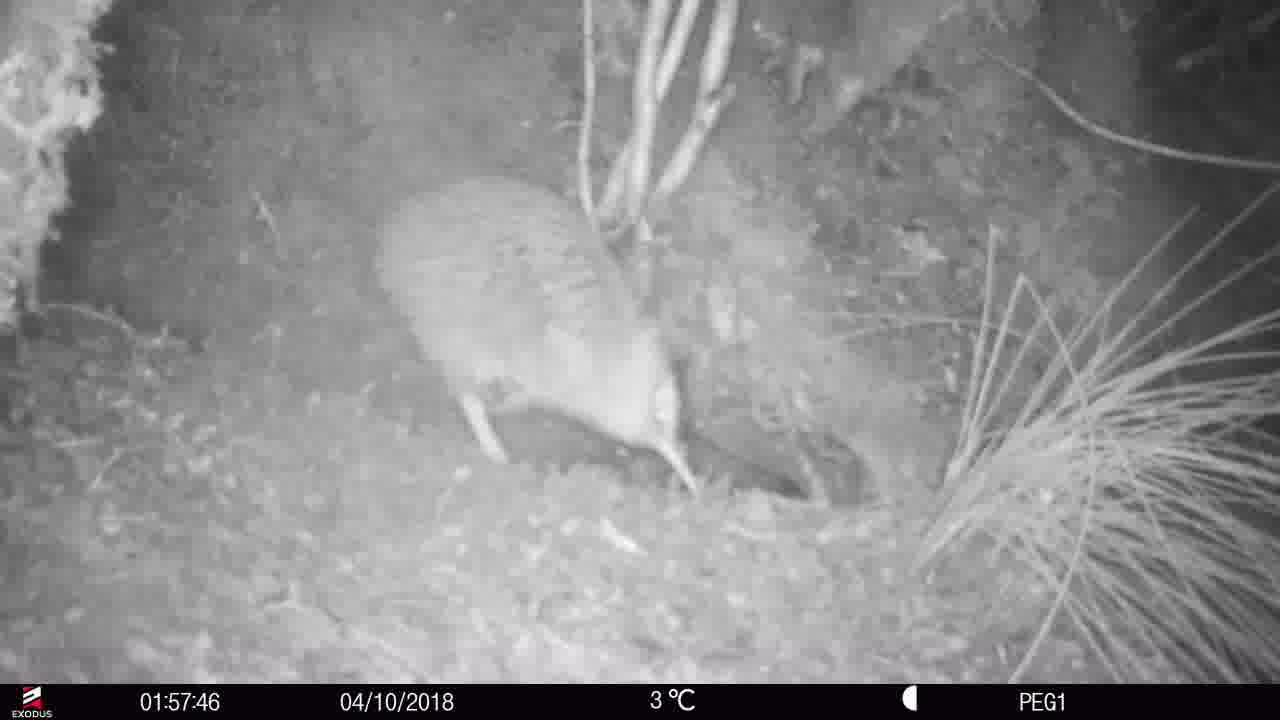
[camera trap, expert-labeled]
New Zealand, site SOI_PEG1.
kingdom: Animalia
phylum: Chordata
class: Aves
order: Apterygiformes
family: Apterygidae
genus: Apteryx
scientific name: Apteryx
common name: kiwi